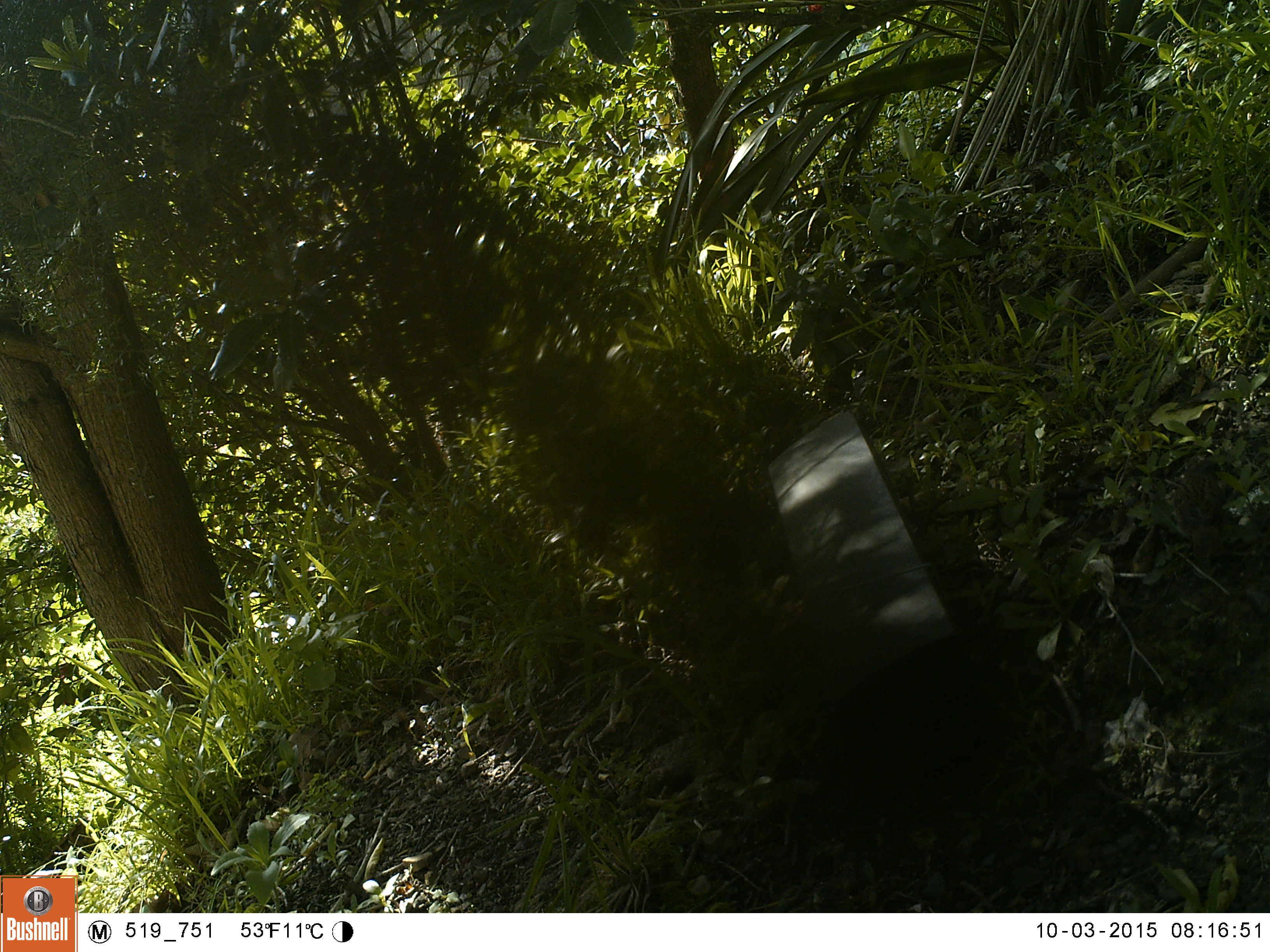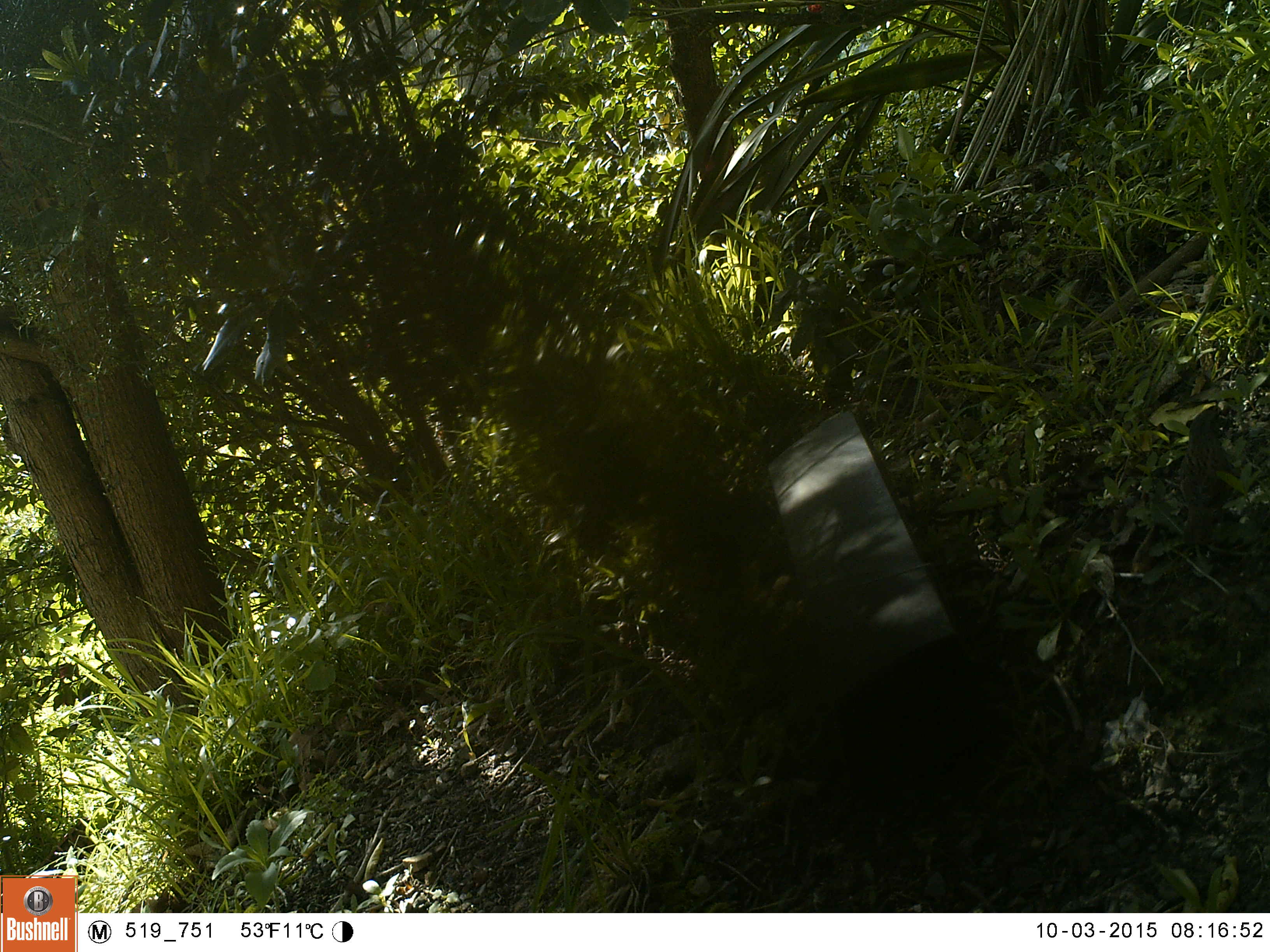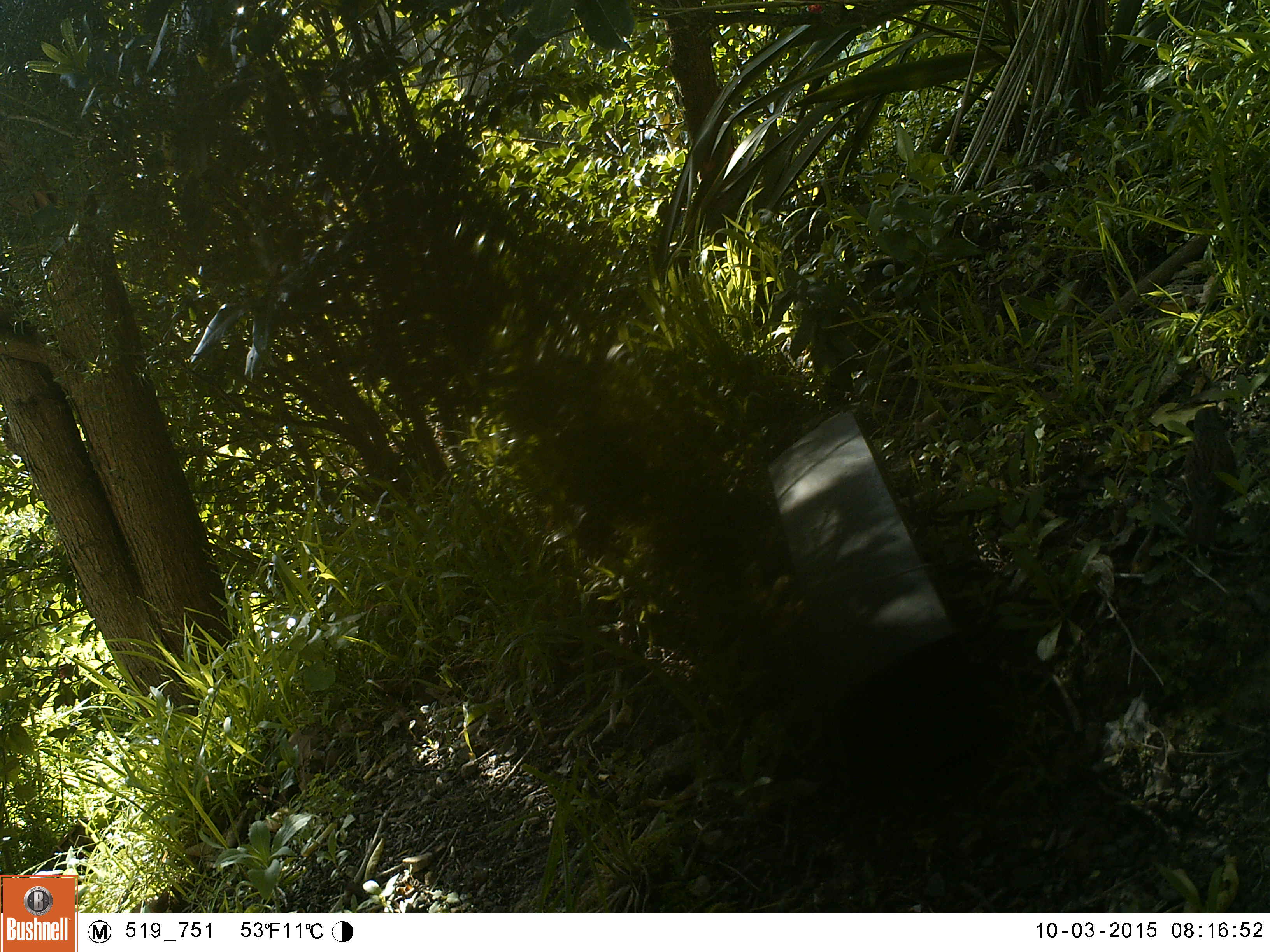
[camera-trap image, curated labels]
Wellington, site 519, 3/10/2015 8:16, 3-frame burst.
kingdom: Animalia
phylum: Chordata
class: Aves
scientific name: Aves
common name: bird